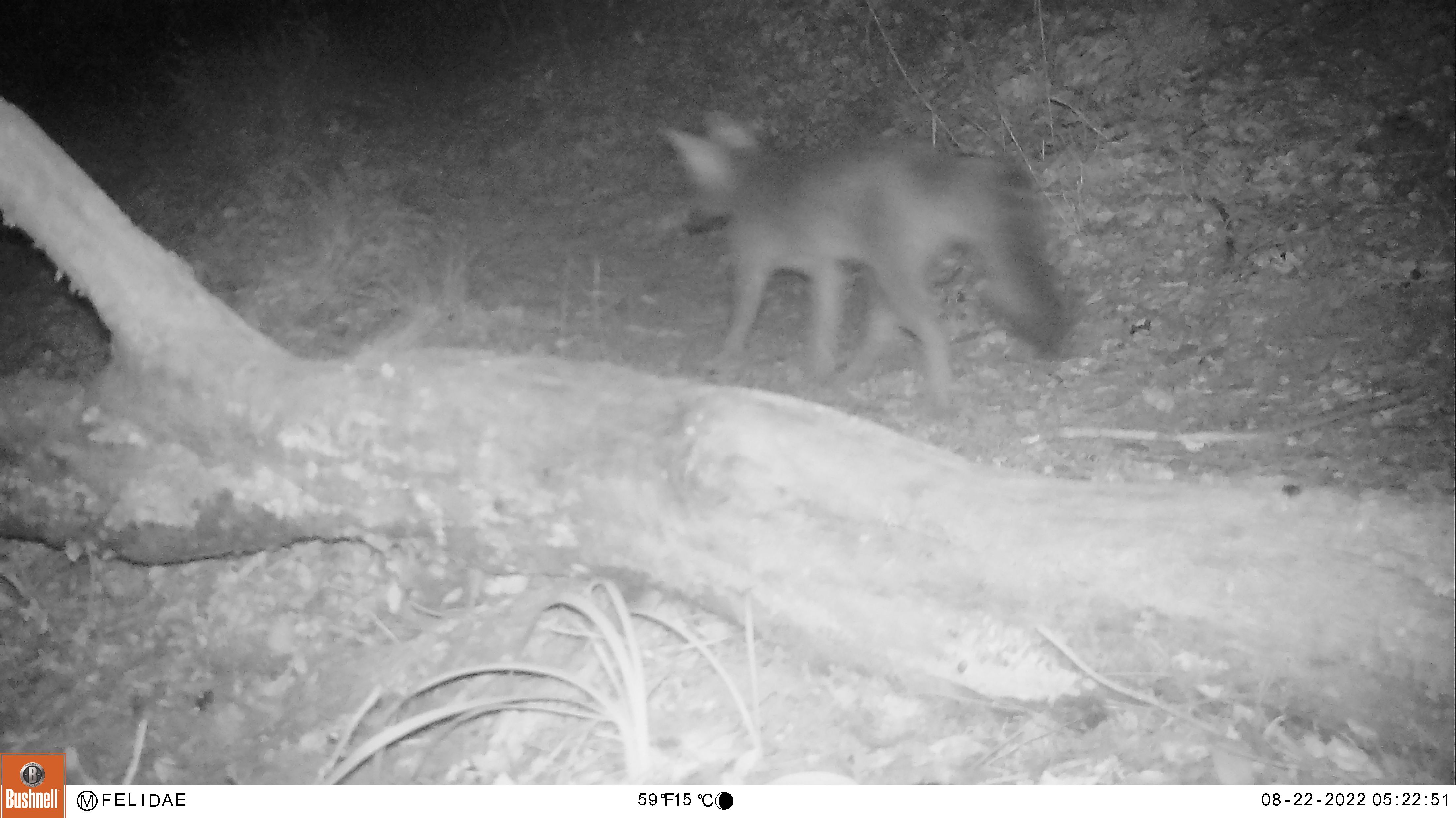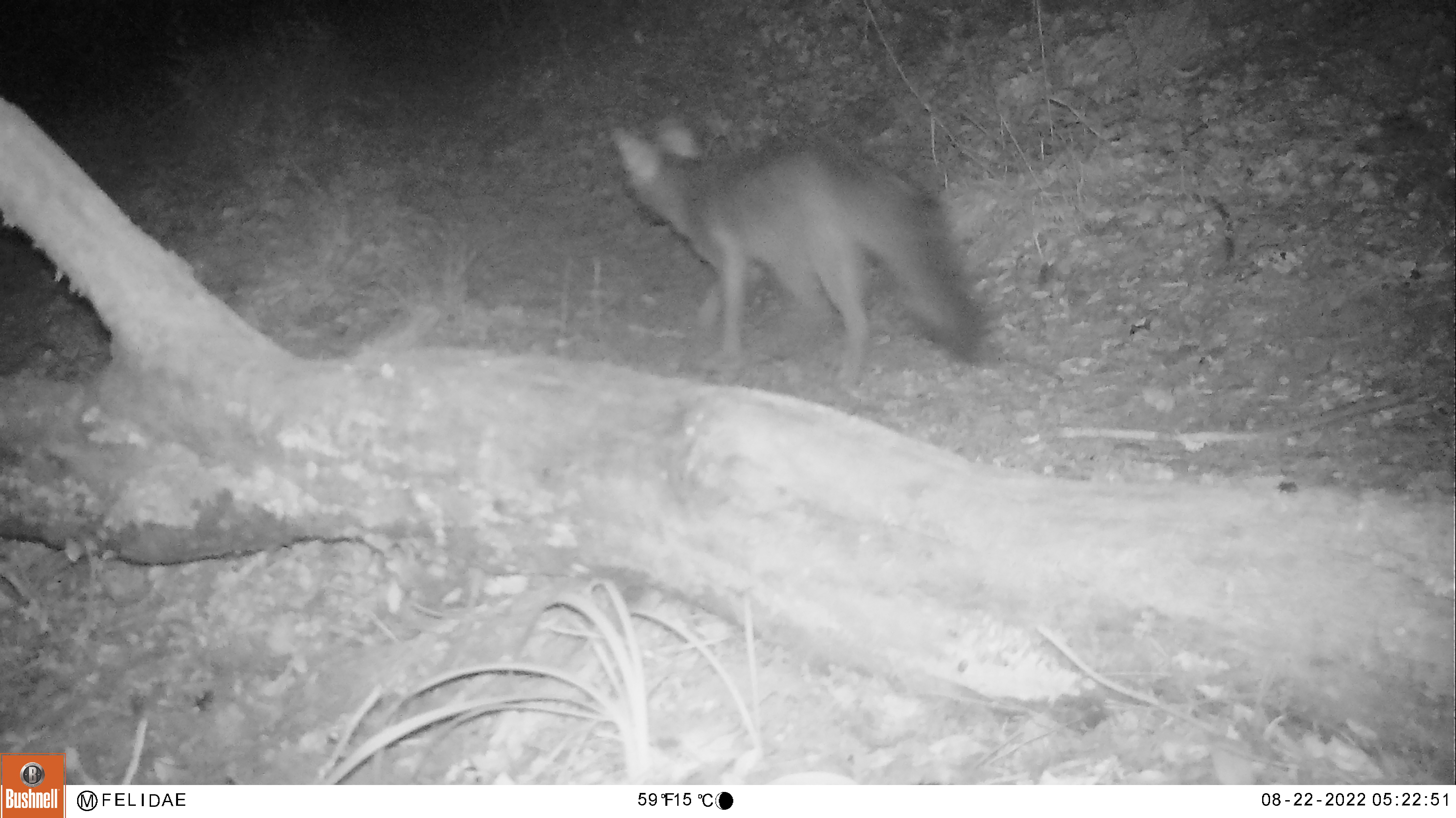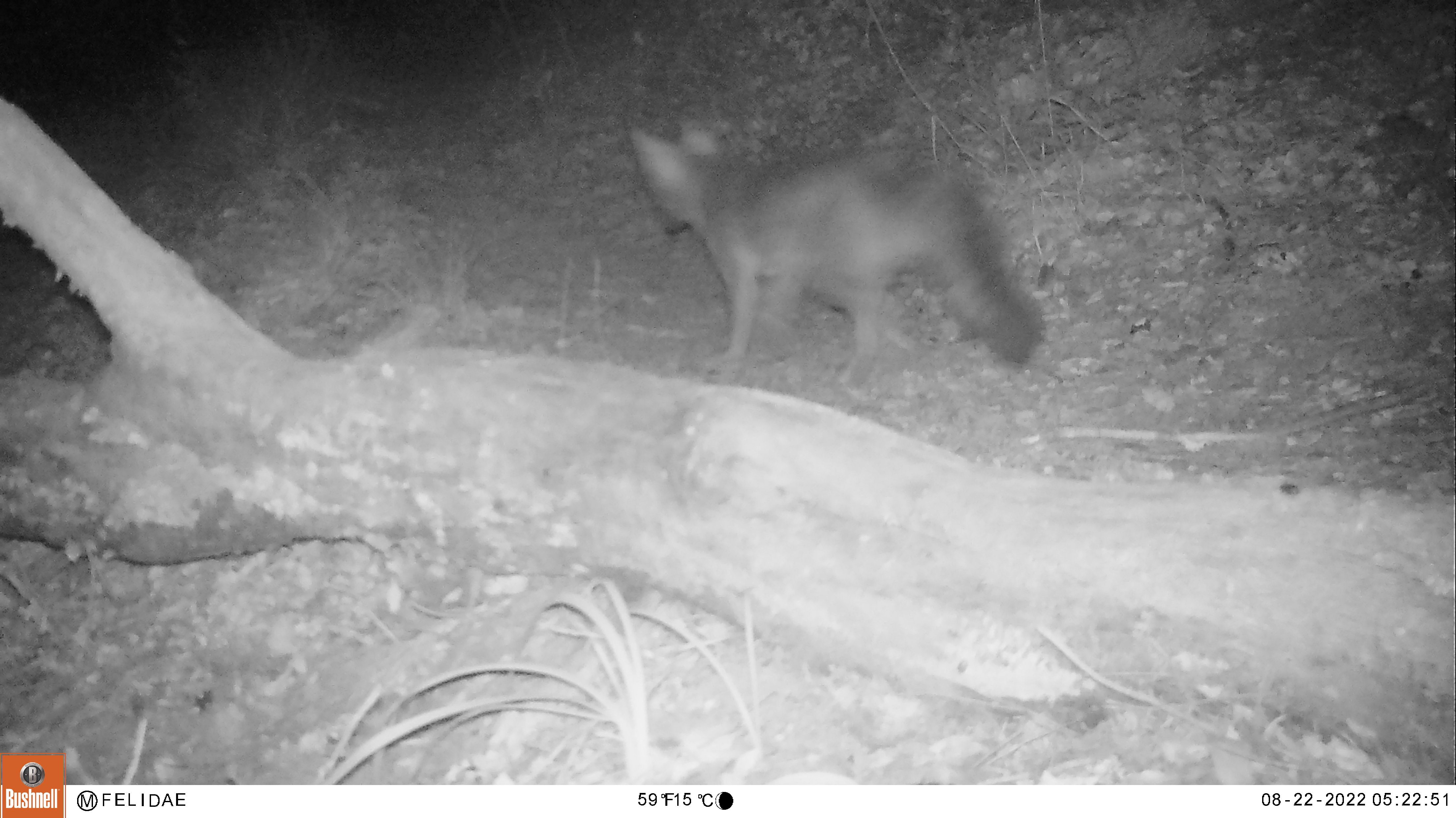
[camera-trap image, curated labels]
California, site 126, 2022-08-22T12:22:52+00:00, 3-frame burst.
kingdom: Animalia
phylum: Chordata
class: Mammalia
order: Carnivora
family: Canidae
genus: Urocyon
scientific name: Urocyon cinereoargenteus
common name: gray fox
Gray fox (Urocyon cinereoargenteus).